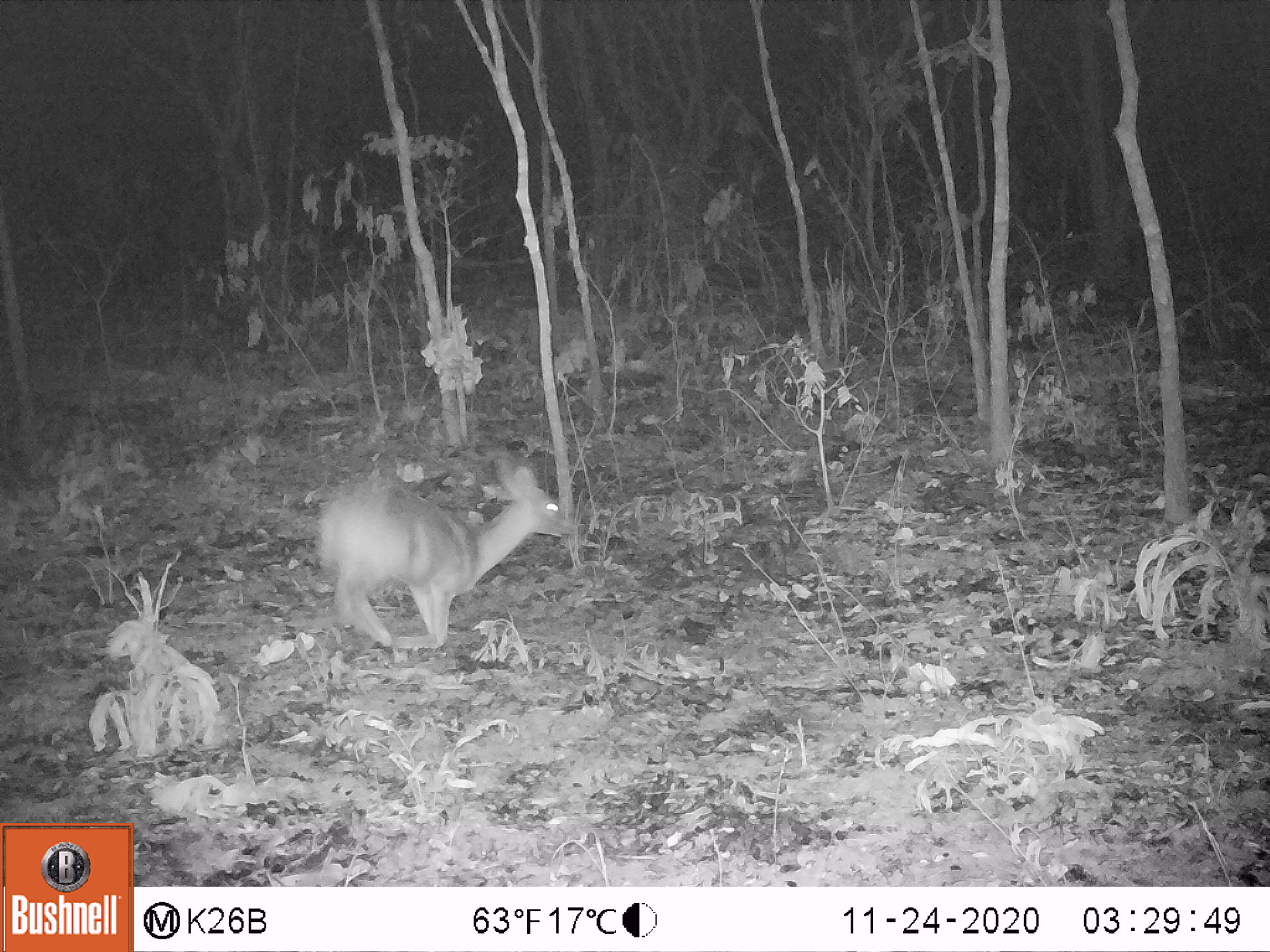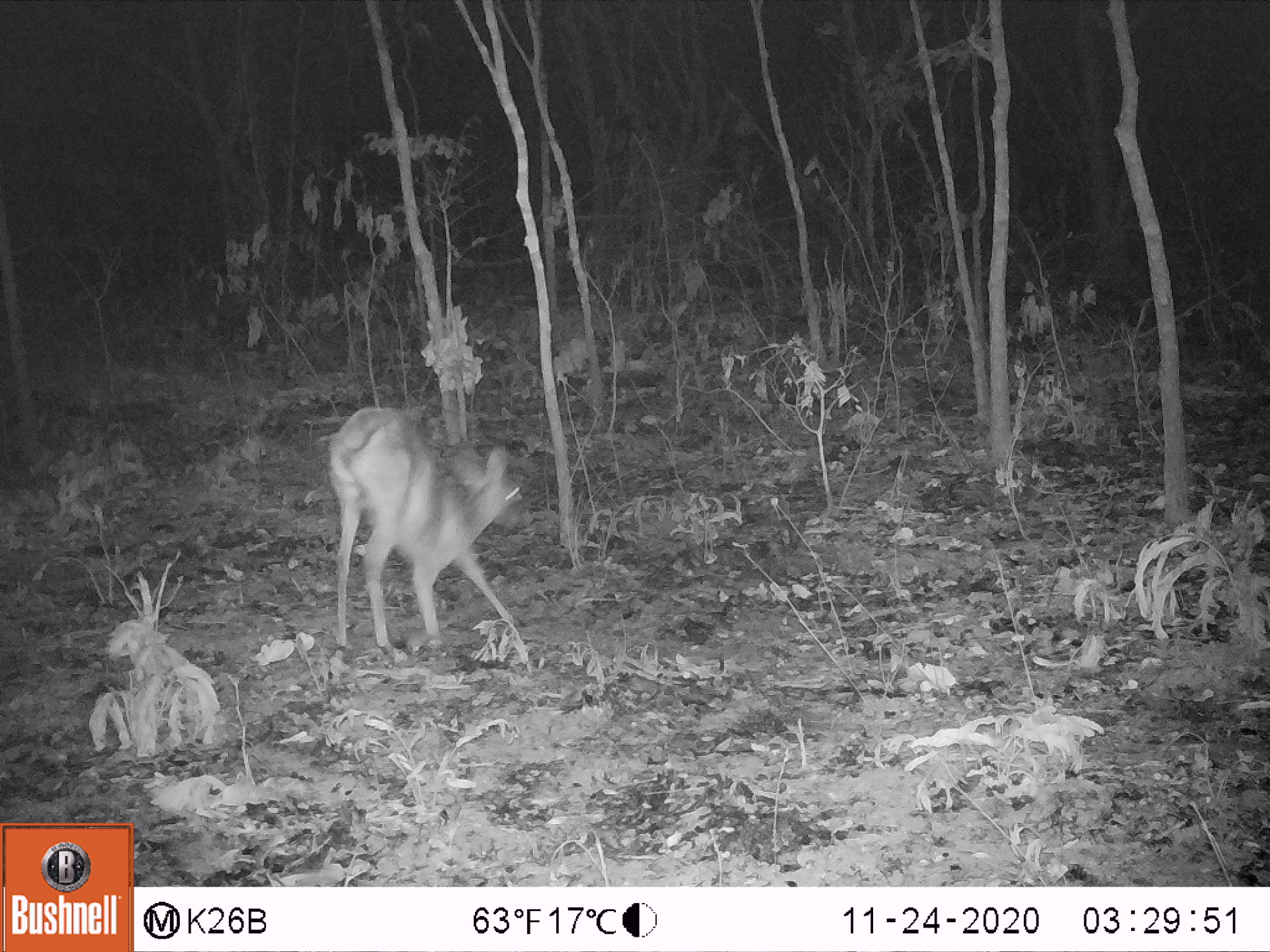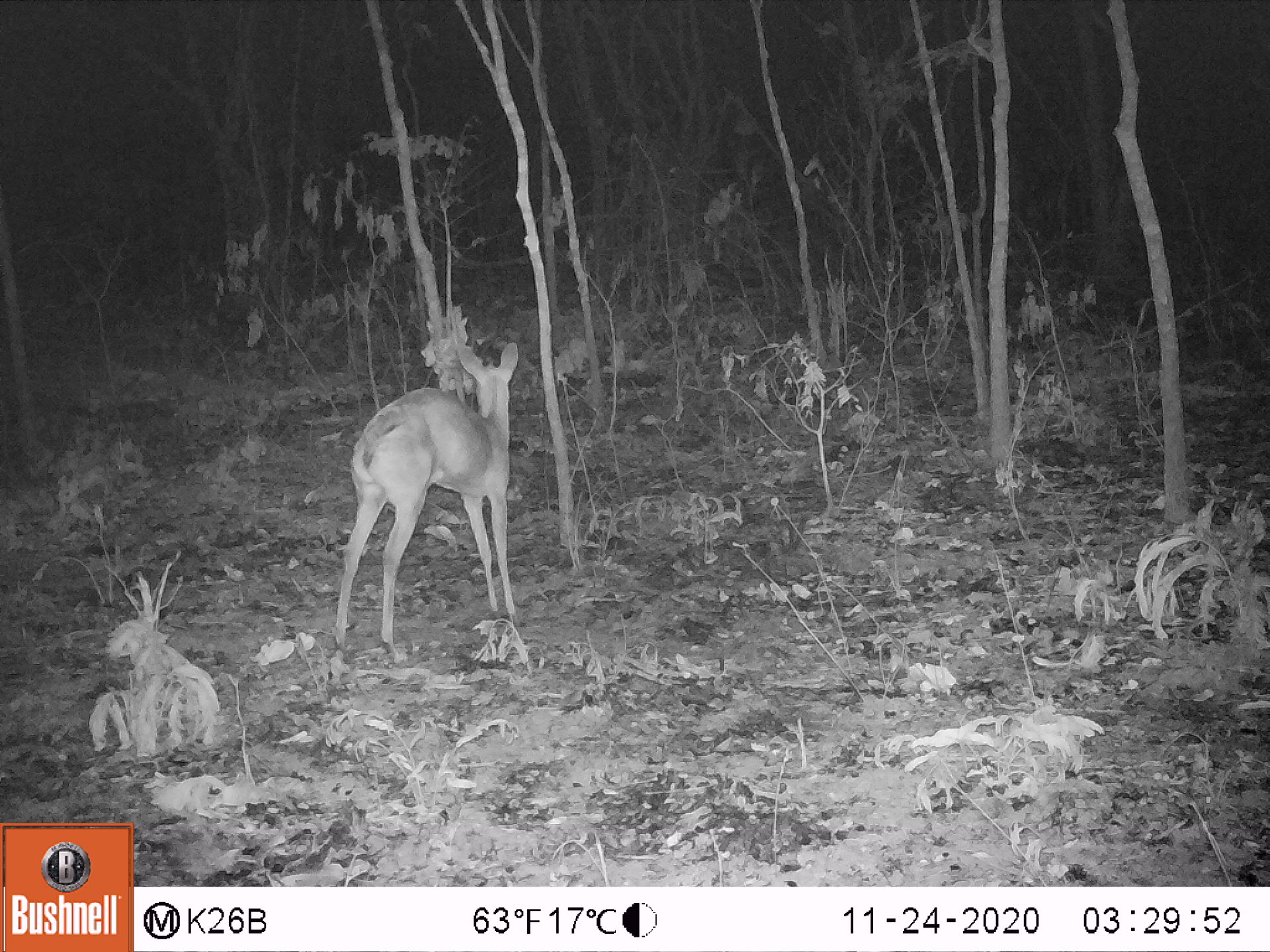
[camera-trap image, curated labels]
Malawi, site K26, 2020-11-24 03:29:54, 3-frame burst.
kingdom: Animalia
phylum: Chordata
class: Mammalia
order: Artiodactyla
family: Bovidae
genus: Sylvicapra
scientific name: Sylvicapra grimmia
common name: common duiker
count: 1